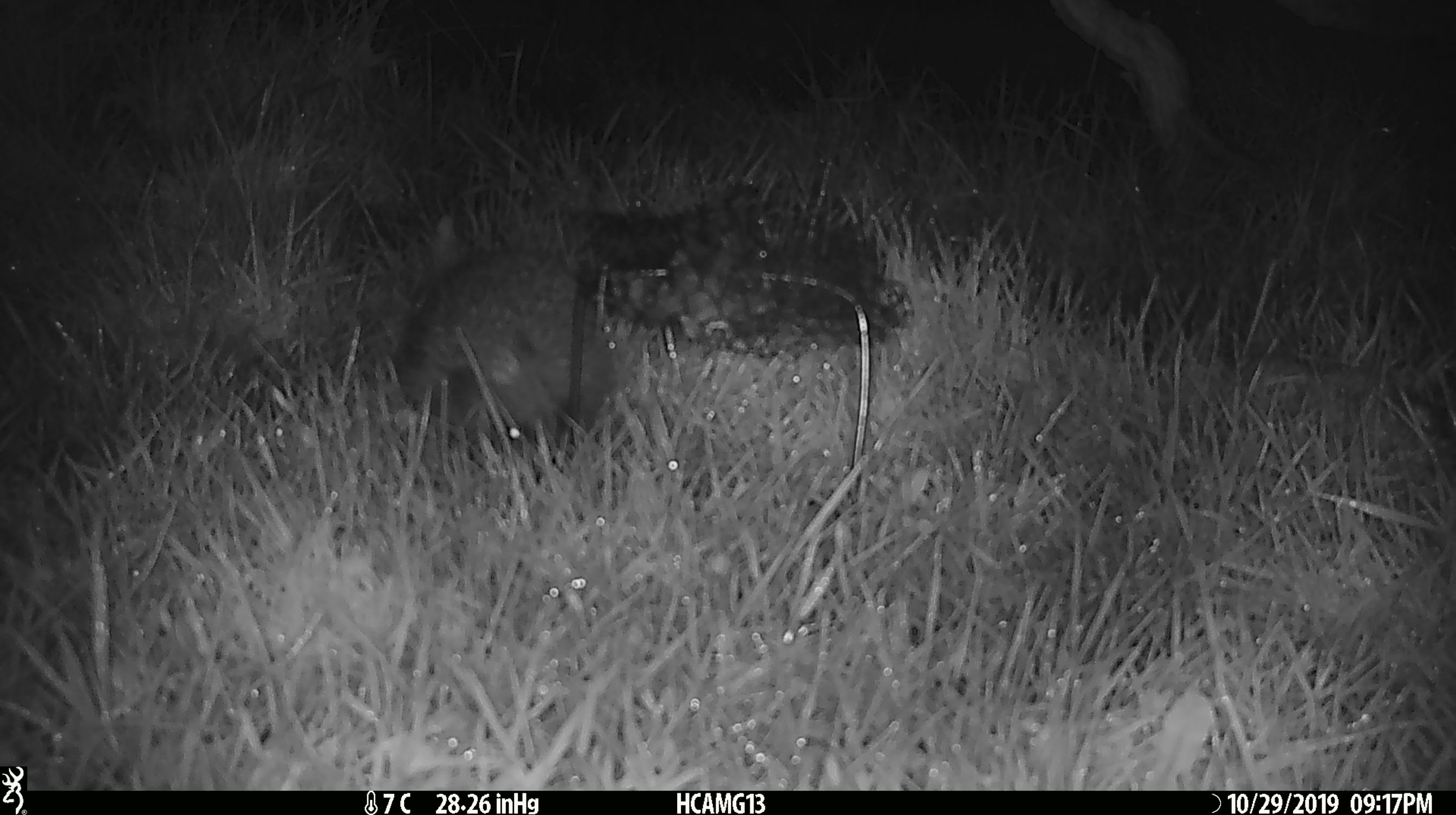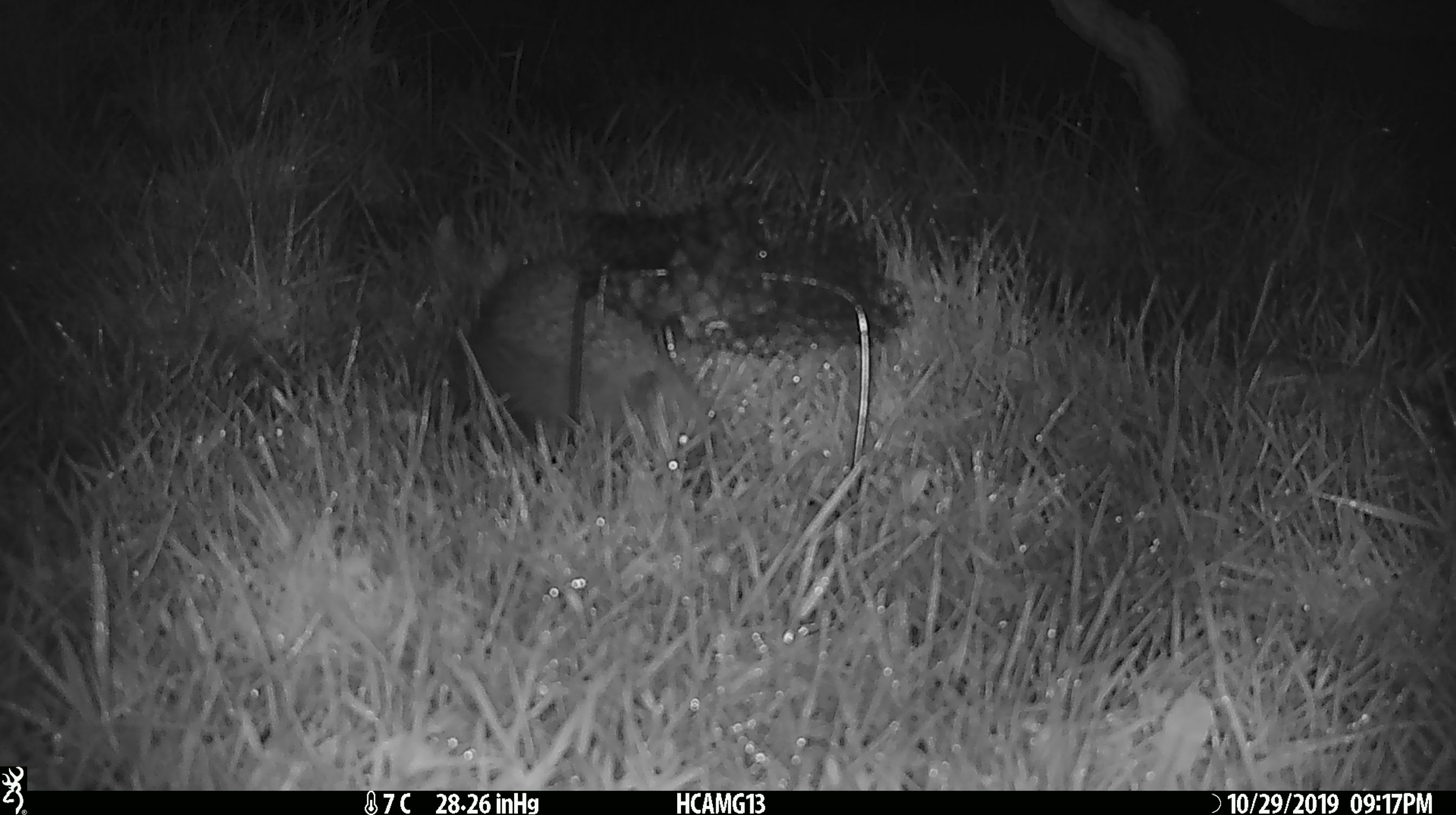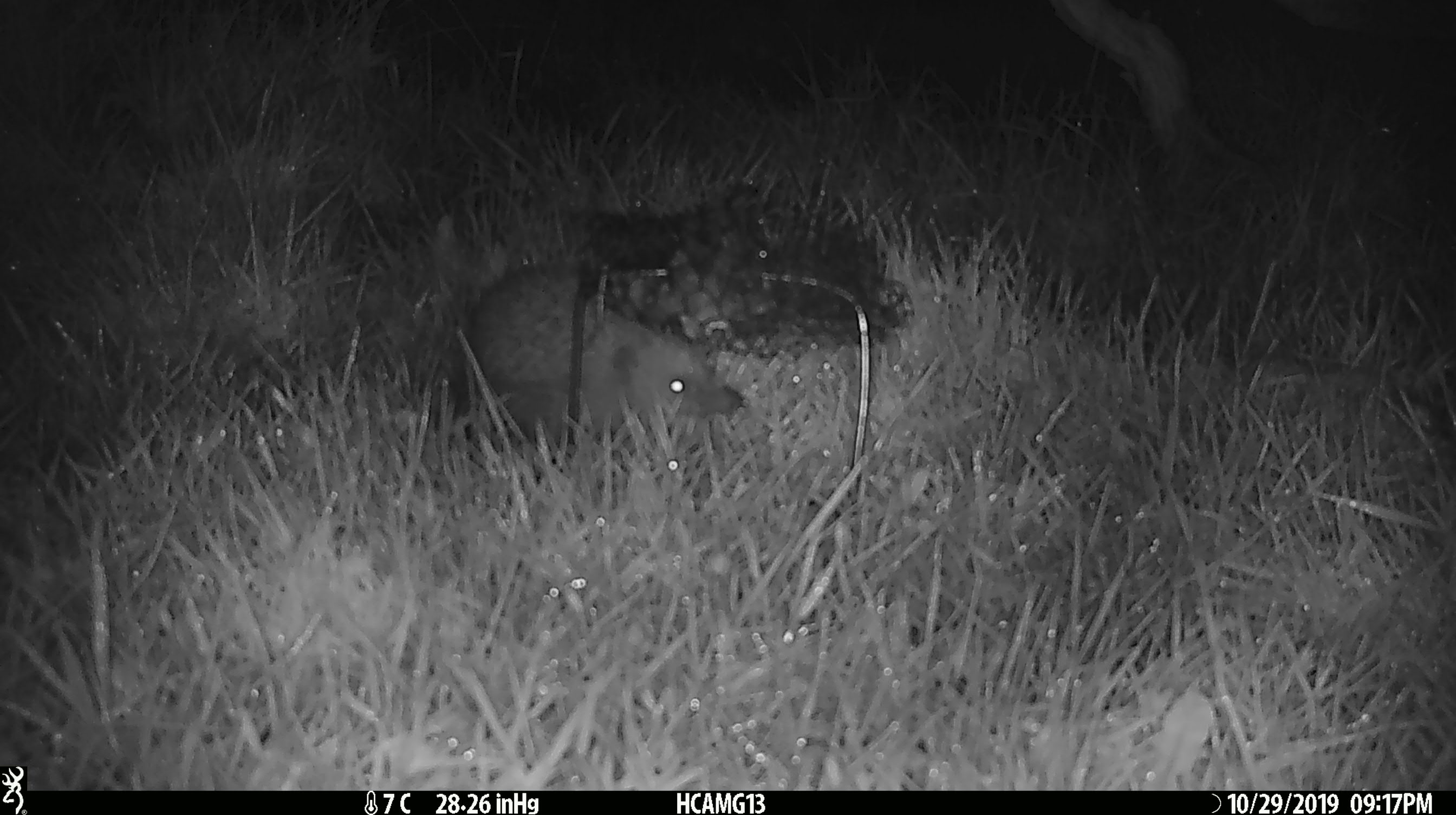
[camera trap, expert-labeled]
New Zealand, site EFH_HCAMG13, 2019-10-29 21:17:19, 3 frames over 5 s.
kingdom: Animalia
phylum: Chordata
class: Mammalia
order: Eulipotyphla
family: Erinaceidae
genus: Erinaceus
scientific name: Erinaceus europaeus europaeus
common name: european hedgehog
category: hedgehog